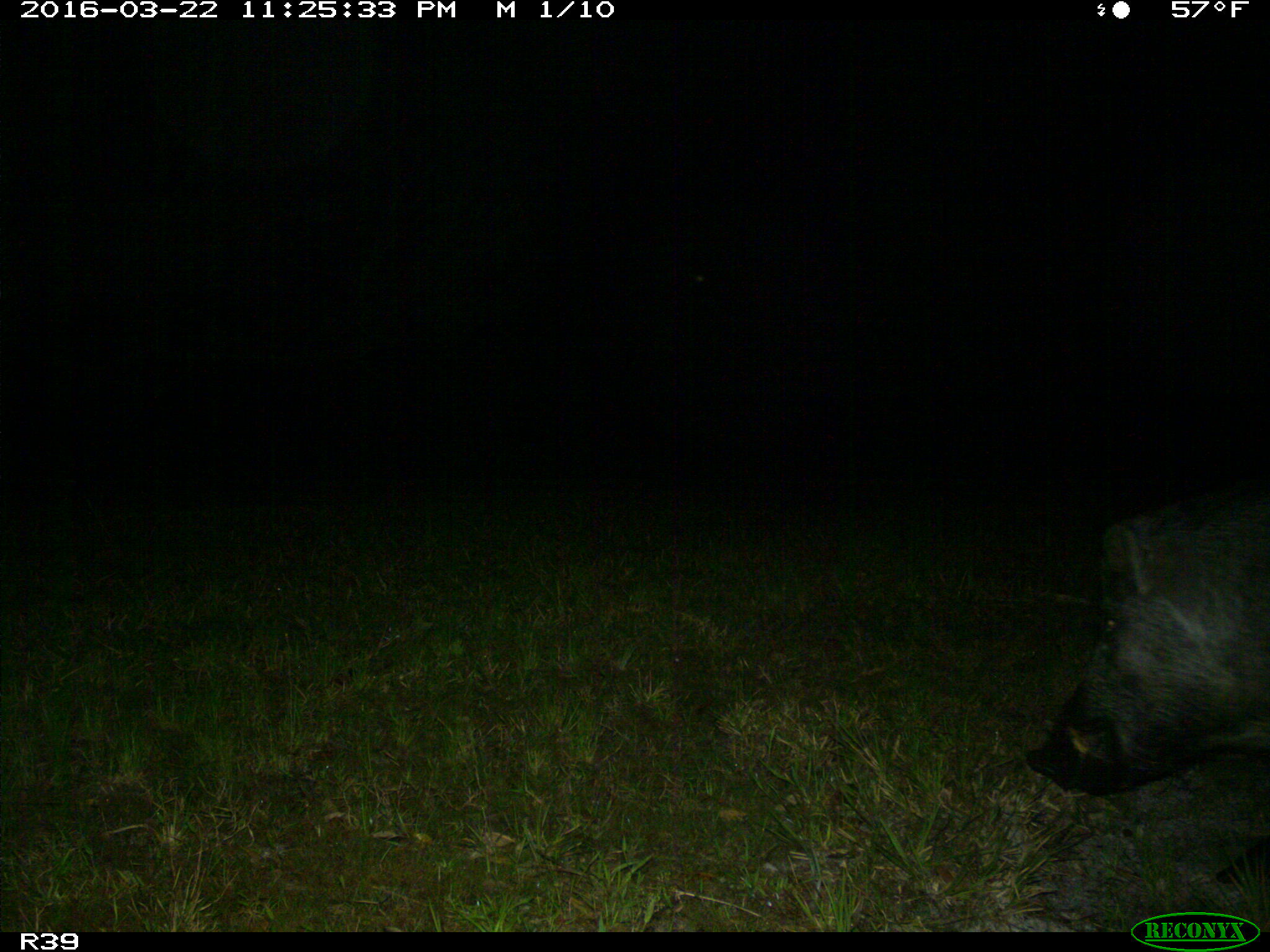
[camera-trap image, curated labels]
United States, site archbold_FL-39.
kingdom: Animalia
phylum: Chordata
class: Mammalia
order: Artiodactyla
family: Suidae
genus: Sus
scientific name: Sus scrofa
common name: wild boar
Sus scrofa (wild boar).